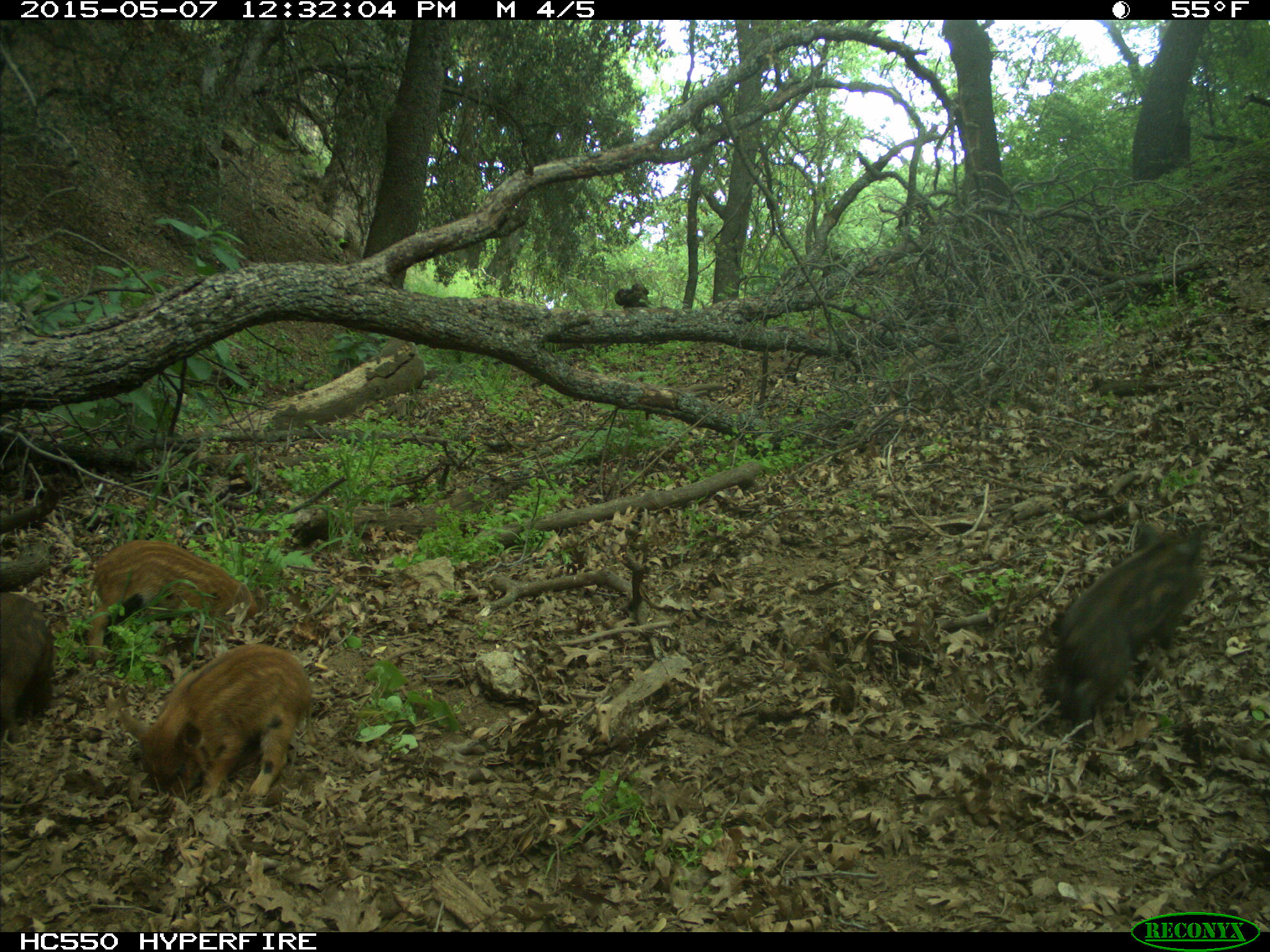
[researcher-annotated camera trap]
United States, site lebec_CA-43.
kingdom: Animalia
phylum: Chordata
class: Mammalia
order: Artiodactyla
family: Suidae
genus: Sus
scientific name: Sus scrofa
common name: wild boar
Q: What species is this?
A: Sus scrofa (wild boar).